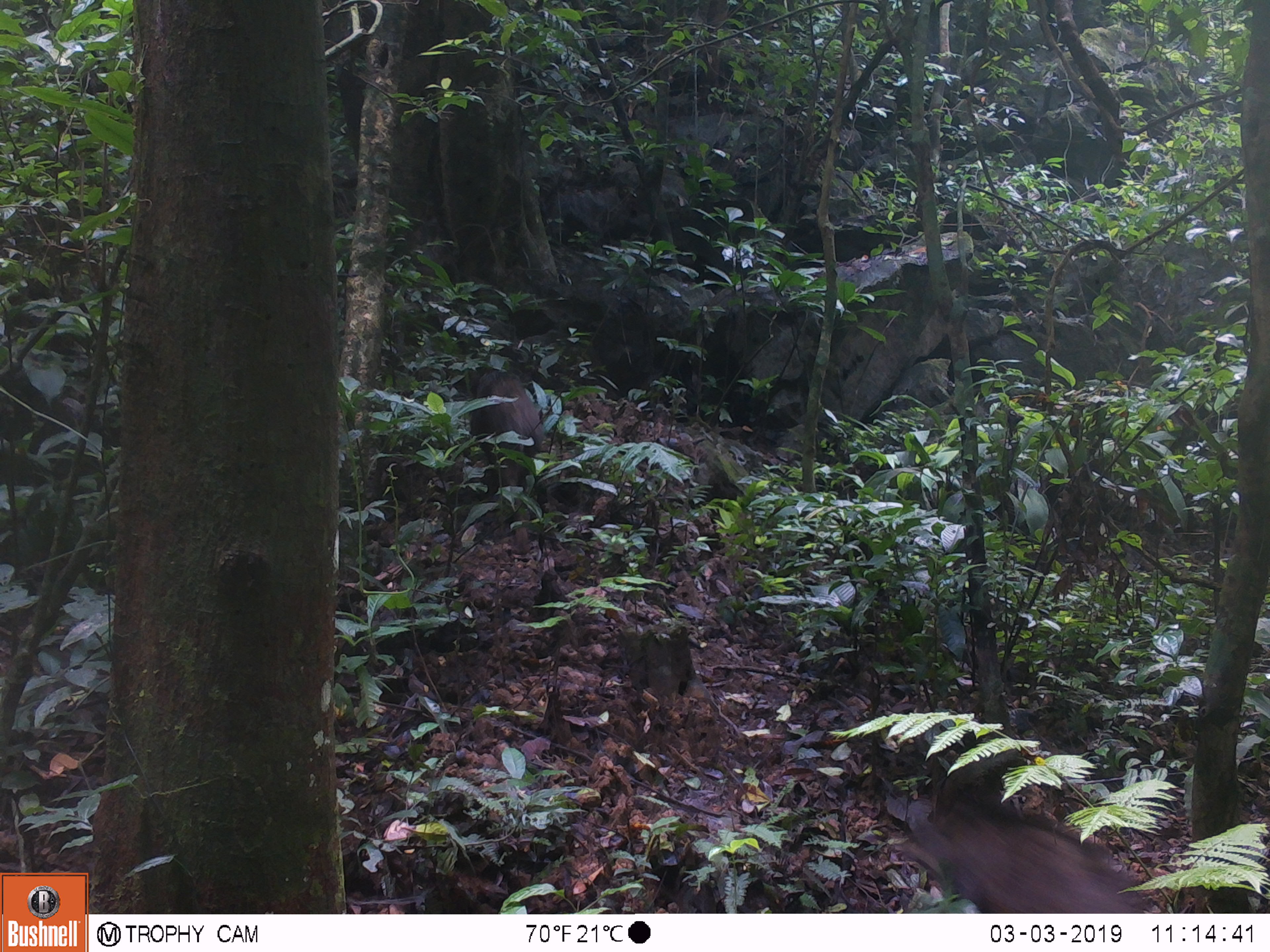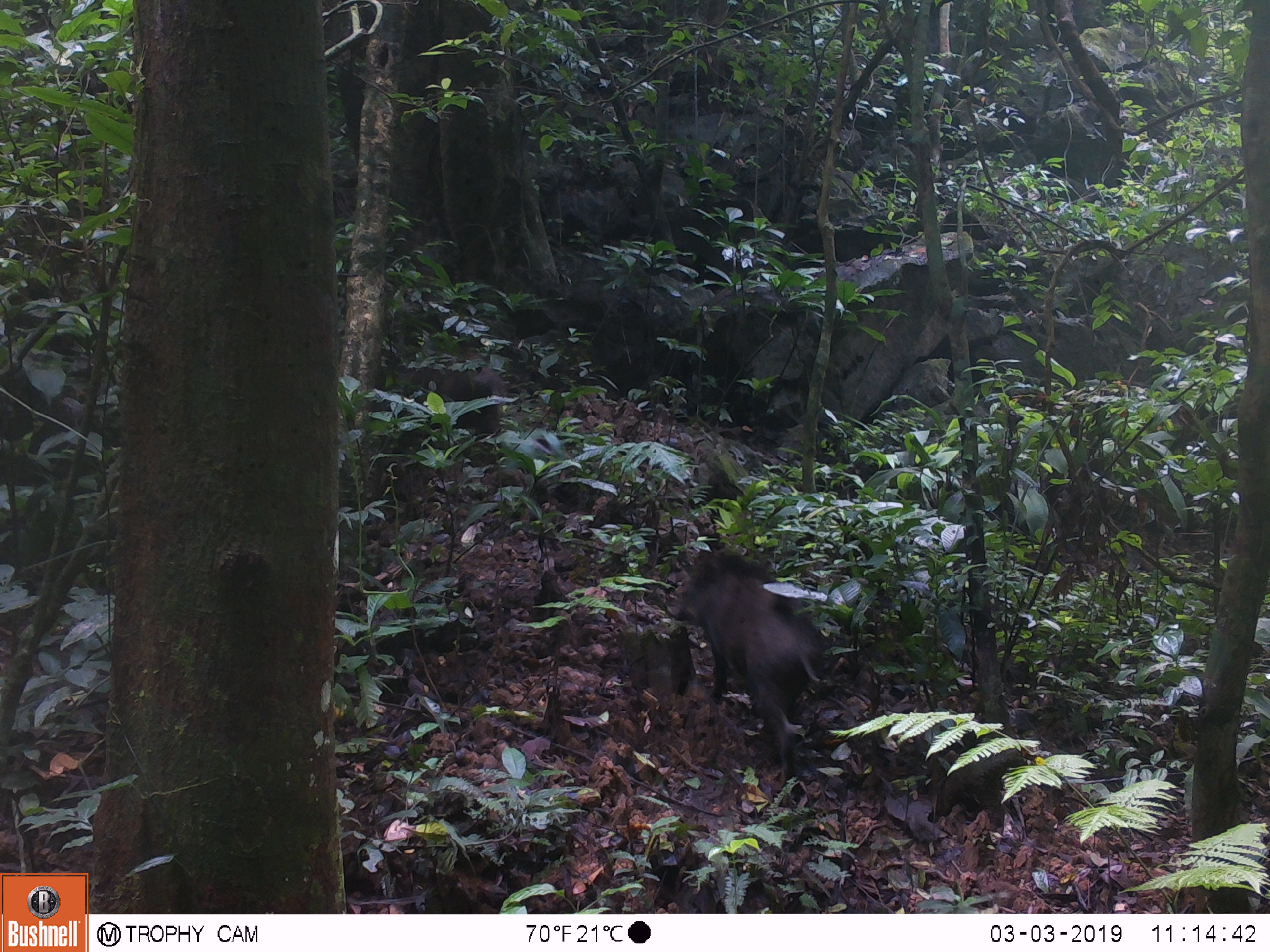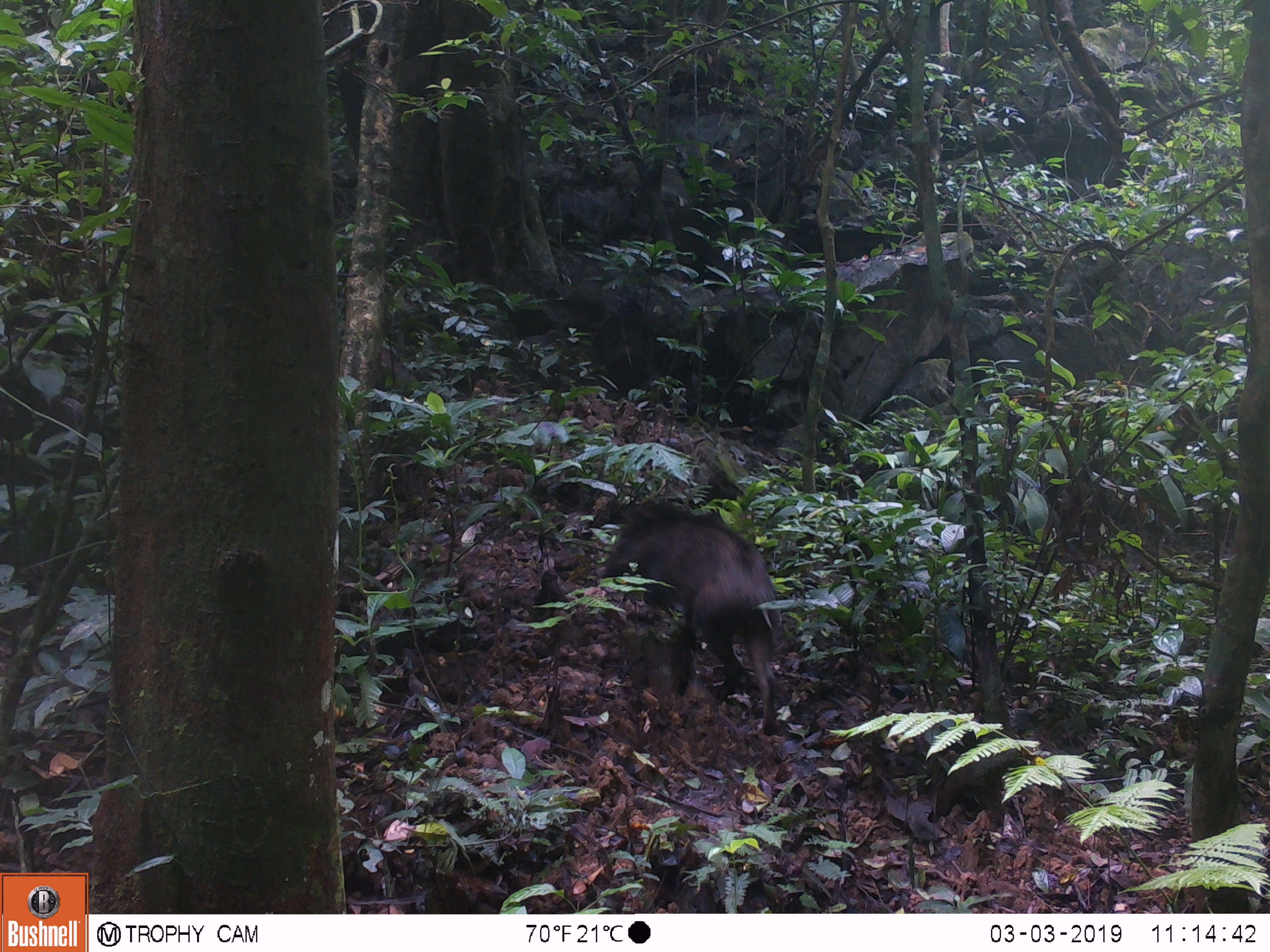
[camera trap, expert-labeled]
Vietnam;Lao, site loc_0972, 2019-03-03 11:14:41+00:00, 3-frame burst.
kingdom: Animalia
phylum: Chordata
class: Mammalia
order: Artiodactyla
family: Suidae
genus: Sus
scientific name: Sus scrofa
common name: eurasian wild pig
Eurasian wild pig (Sus scrofa). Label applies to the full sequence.